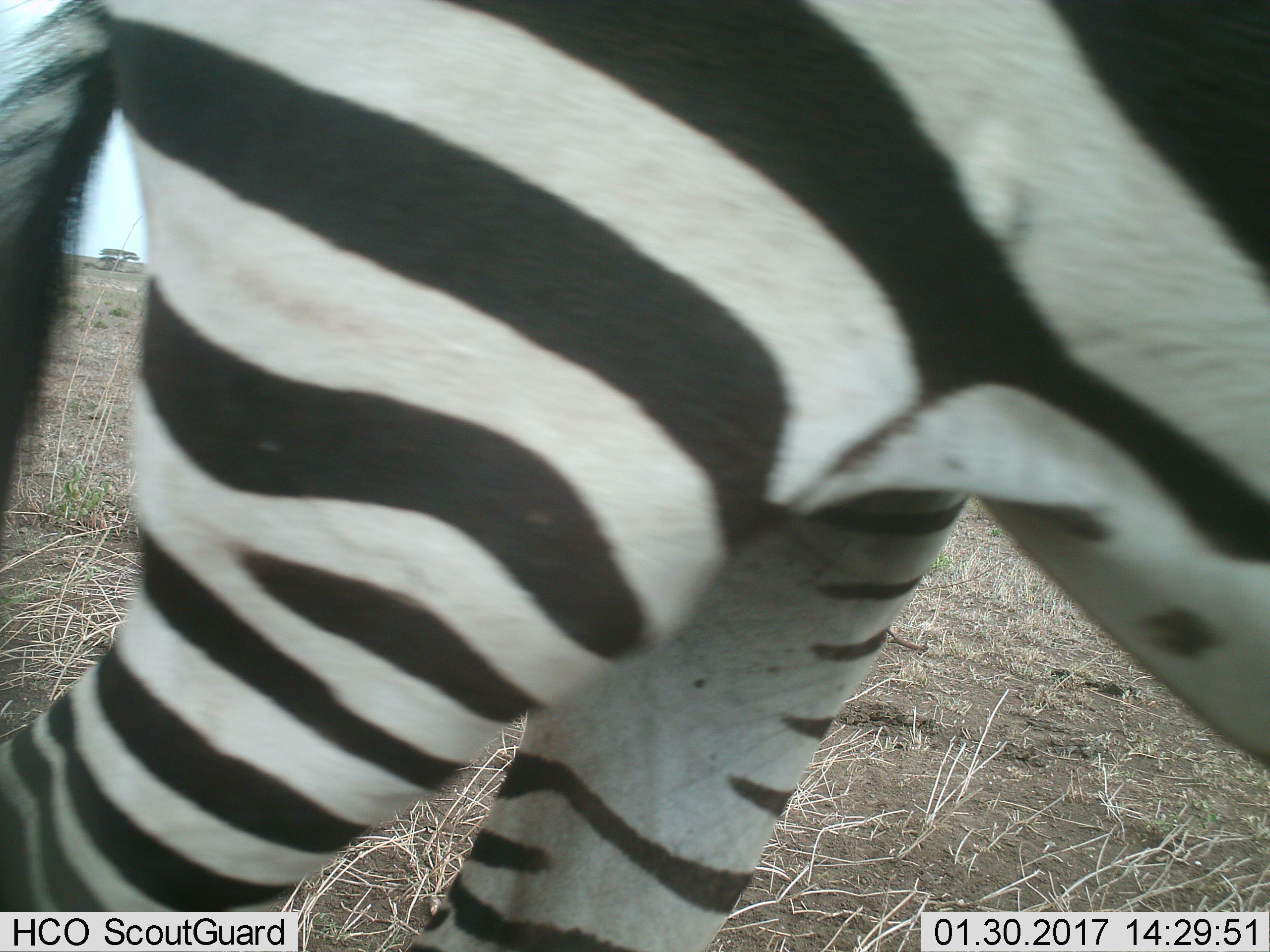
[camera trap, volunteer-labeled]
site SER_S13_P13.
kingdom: Animalia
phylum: Chordata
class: Mammalia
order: Perissodactyla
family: Equidae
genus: Equus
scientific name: Equus quagga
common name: plains zebra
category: zebraplains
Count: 1.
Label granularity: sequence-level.